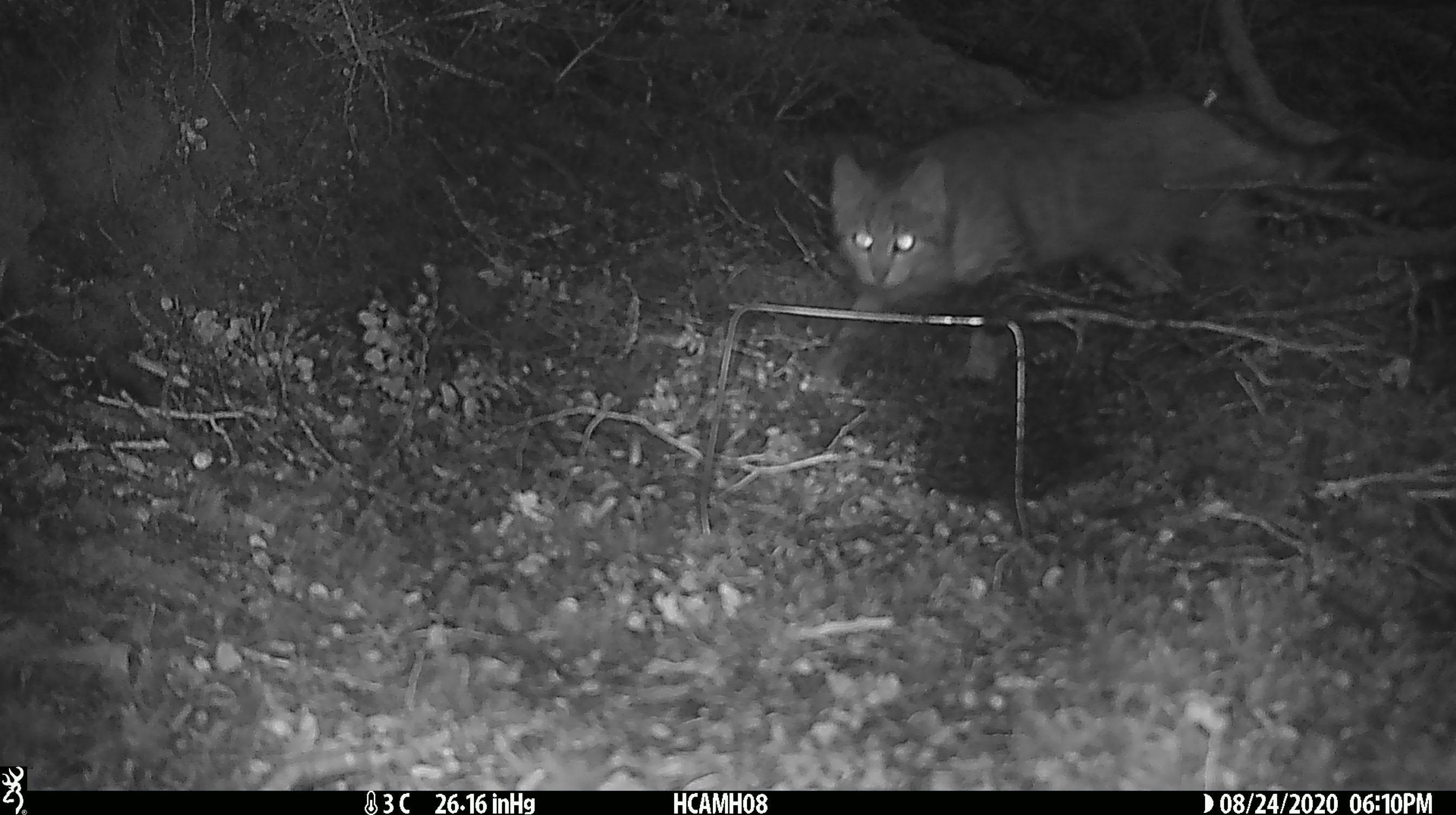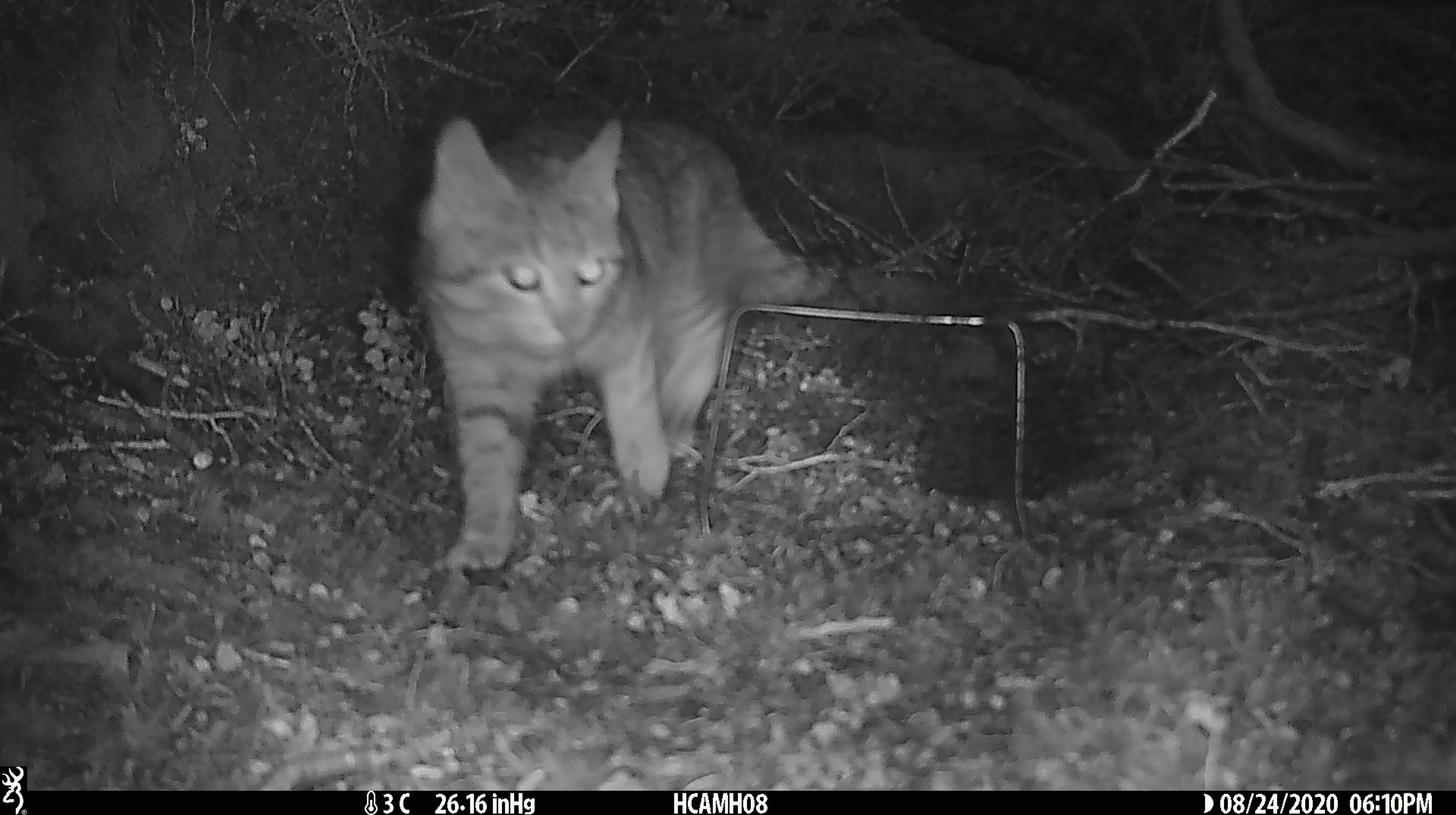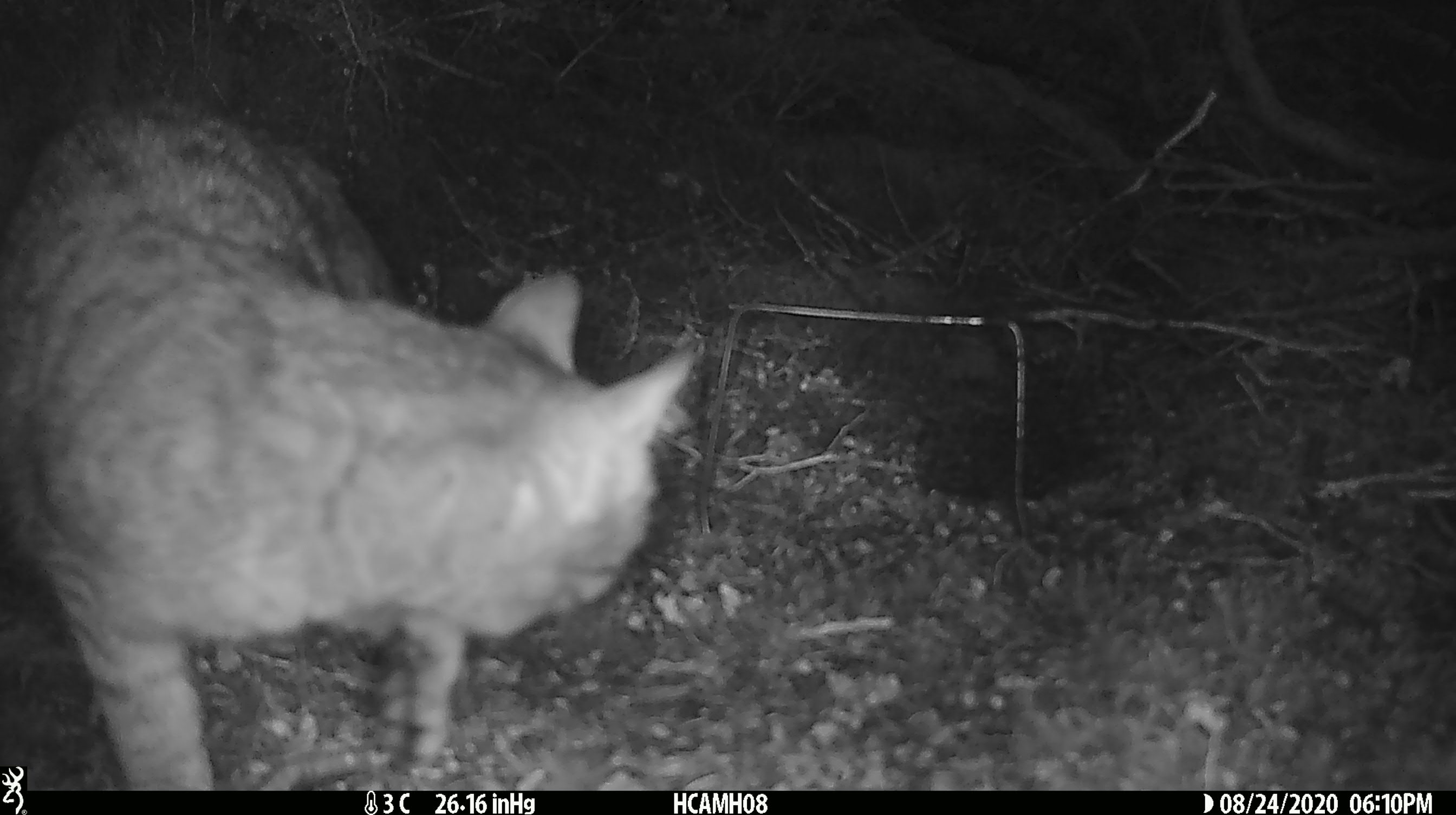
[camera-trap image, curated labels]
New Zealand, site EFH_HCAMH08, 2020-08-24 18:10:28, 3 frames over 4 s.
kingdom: Animalia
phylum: Chordata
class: Mammalia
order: Carnivora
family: Felidae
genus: Felis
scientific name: Felis catus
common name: domestic cat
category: cat